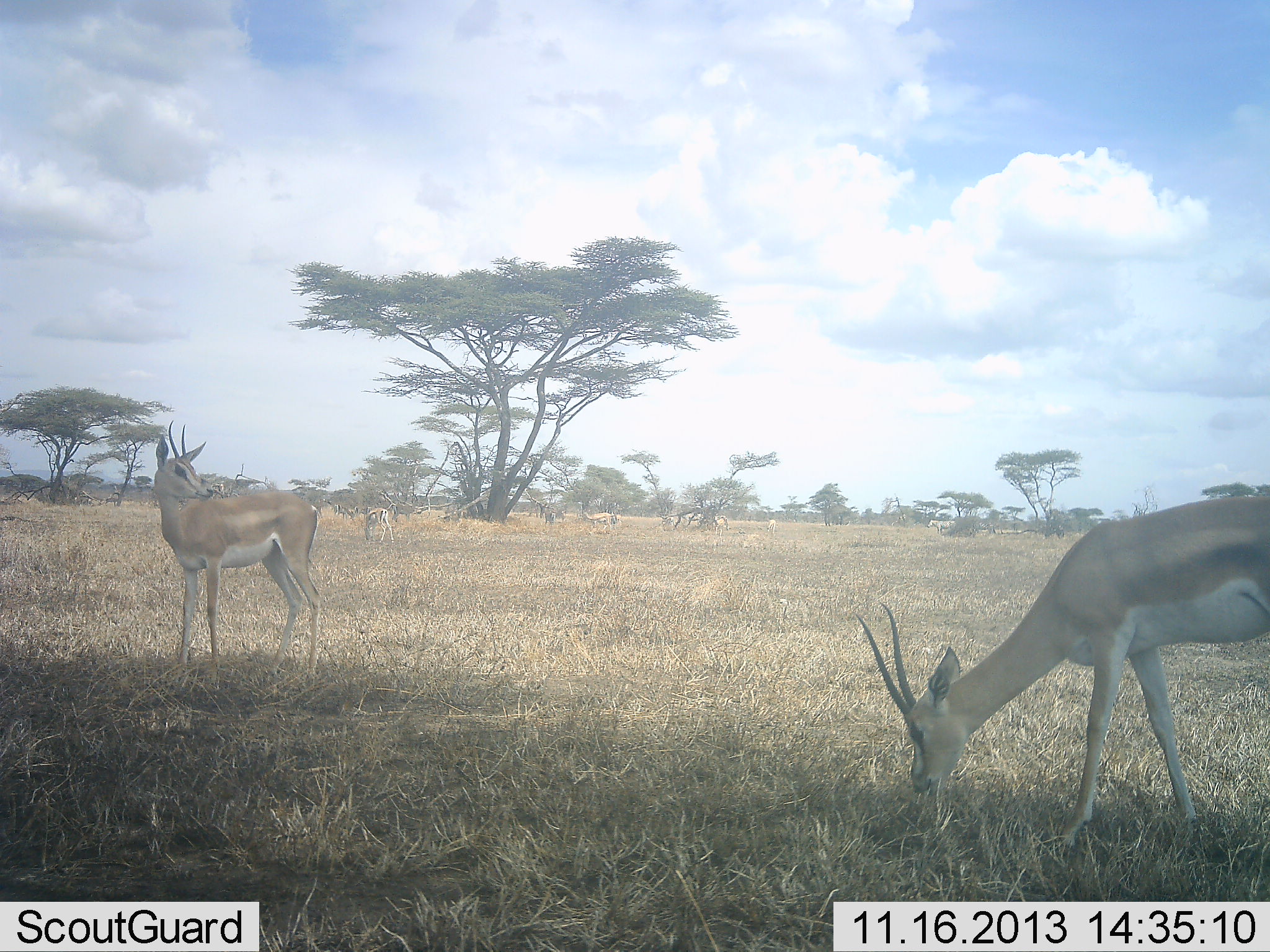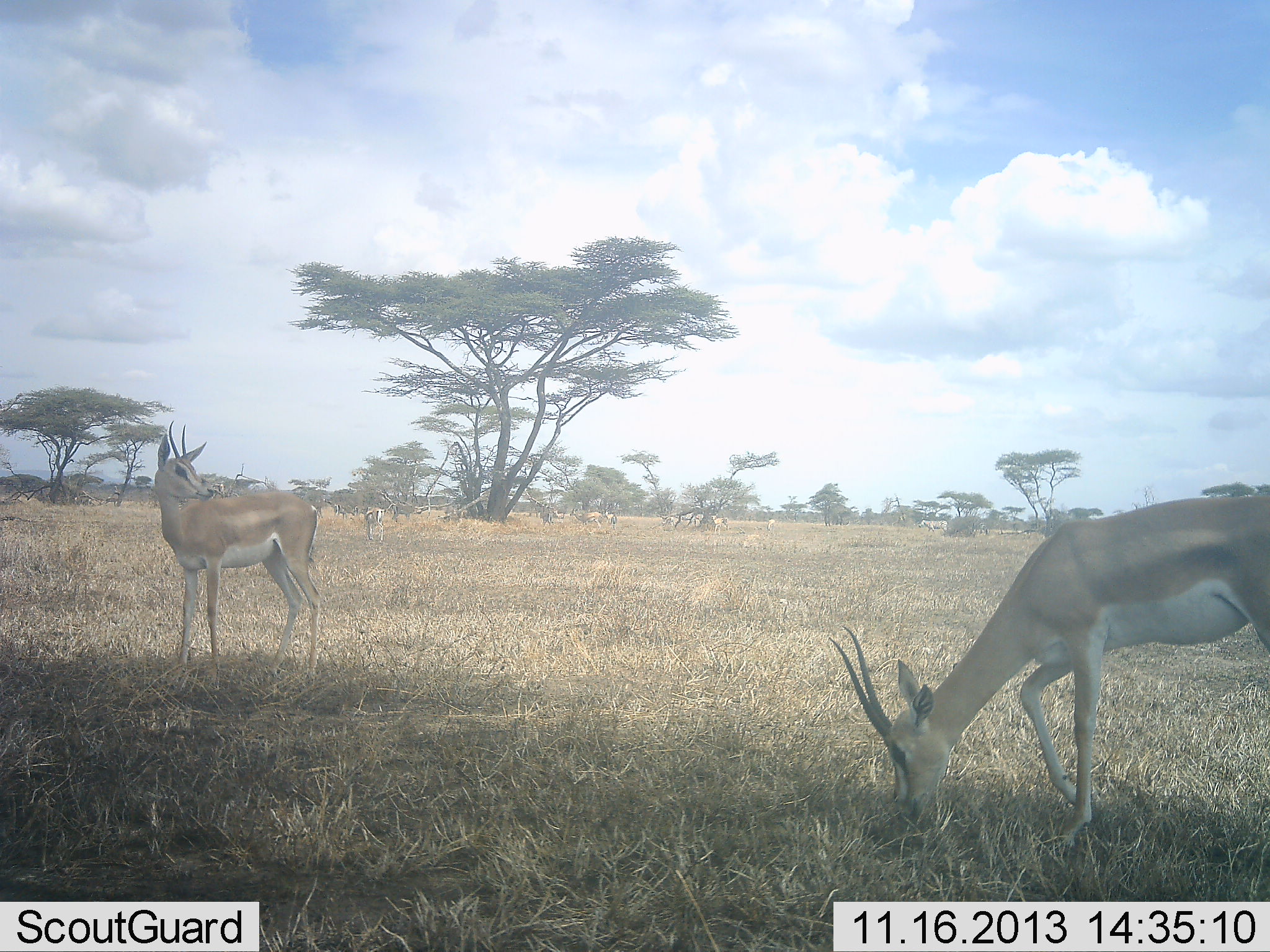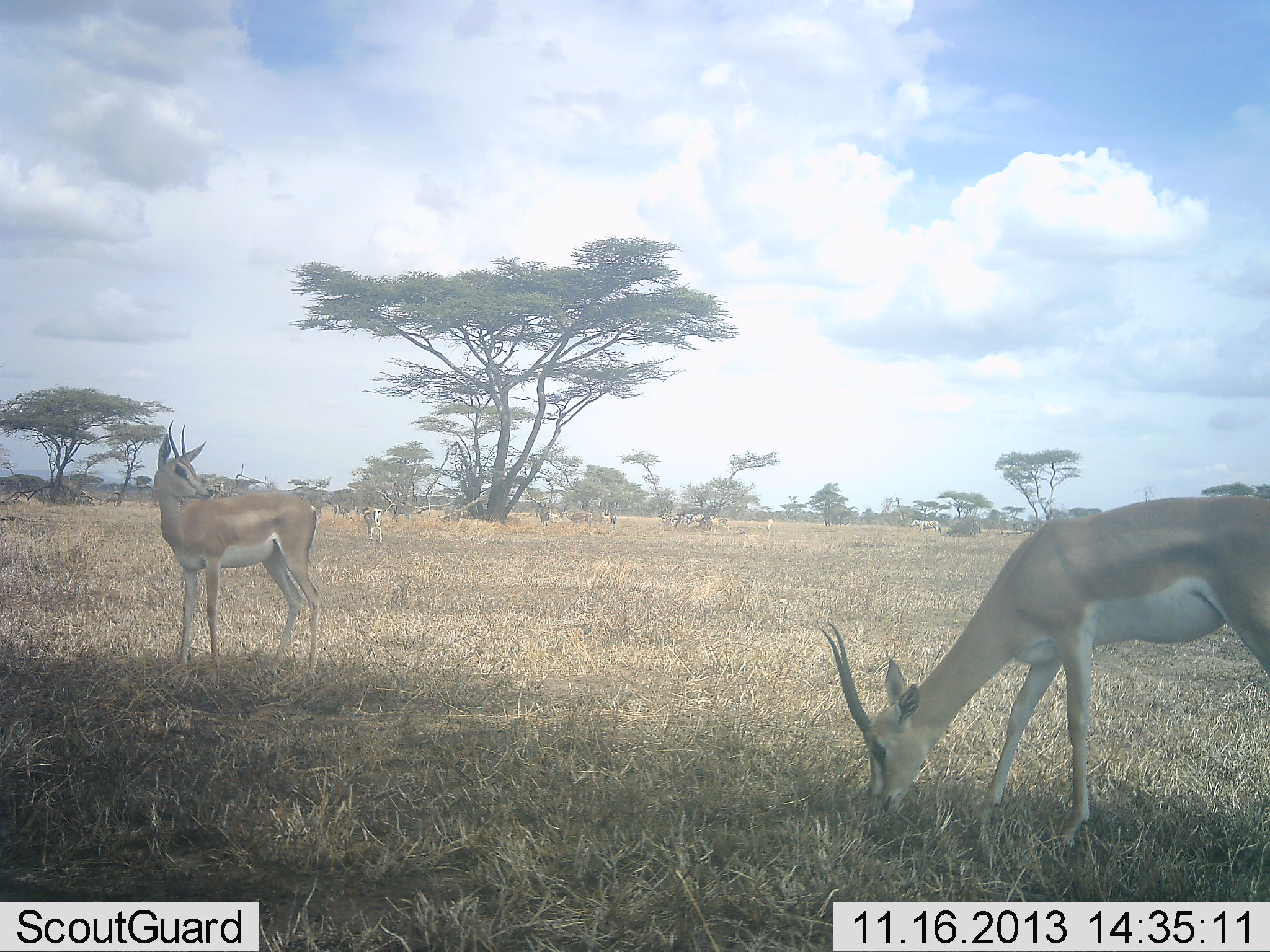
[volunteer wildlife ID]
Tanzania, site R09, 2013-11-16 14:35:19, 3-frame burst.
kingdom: Animalia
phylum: Chordata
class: Mammalia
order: Artiodactyla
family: Bovidae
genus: Nanger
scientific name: Nanger granti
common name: grant's gazelle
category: gazellegrants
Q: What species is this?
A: Gazellegrants (grant's gazelle) (Nanger granti).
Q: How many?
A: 3.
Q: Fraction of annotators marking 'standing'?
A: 85%.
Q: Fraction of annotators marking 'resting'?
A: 0%.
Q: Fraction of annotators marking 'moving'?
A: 26%.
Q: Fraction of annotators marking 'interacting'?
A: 0%.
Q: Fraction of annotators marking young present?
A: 0%.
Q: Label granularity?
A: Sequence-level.